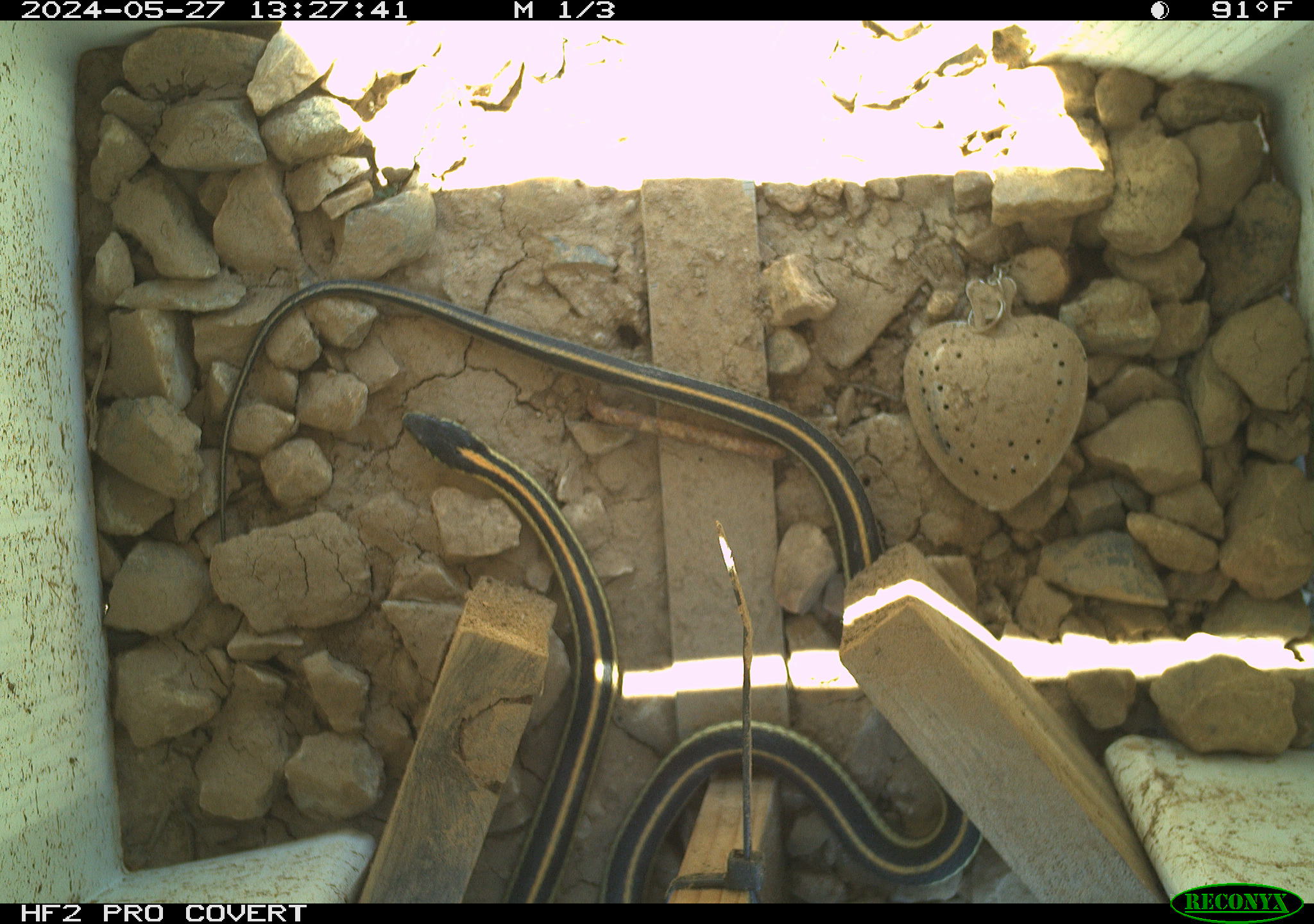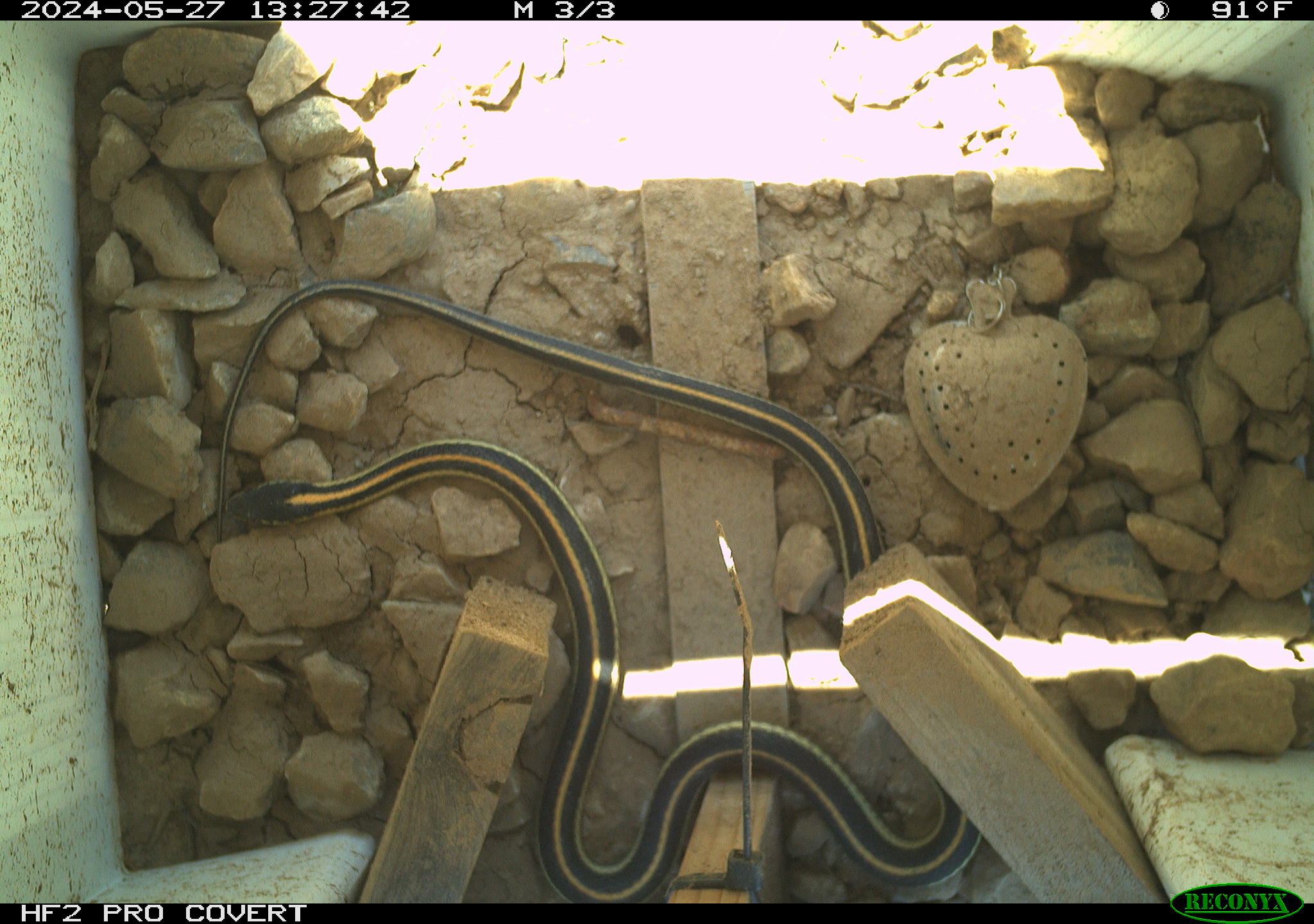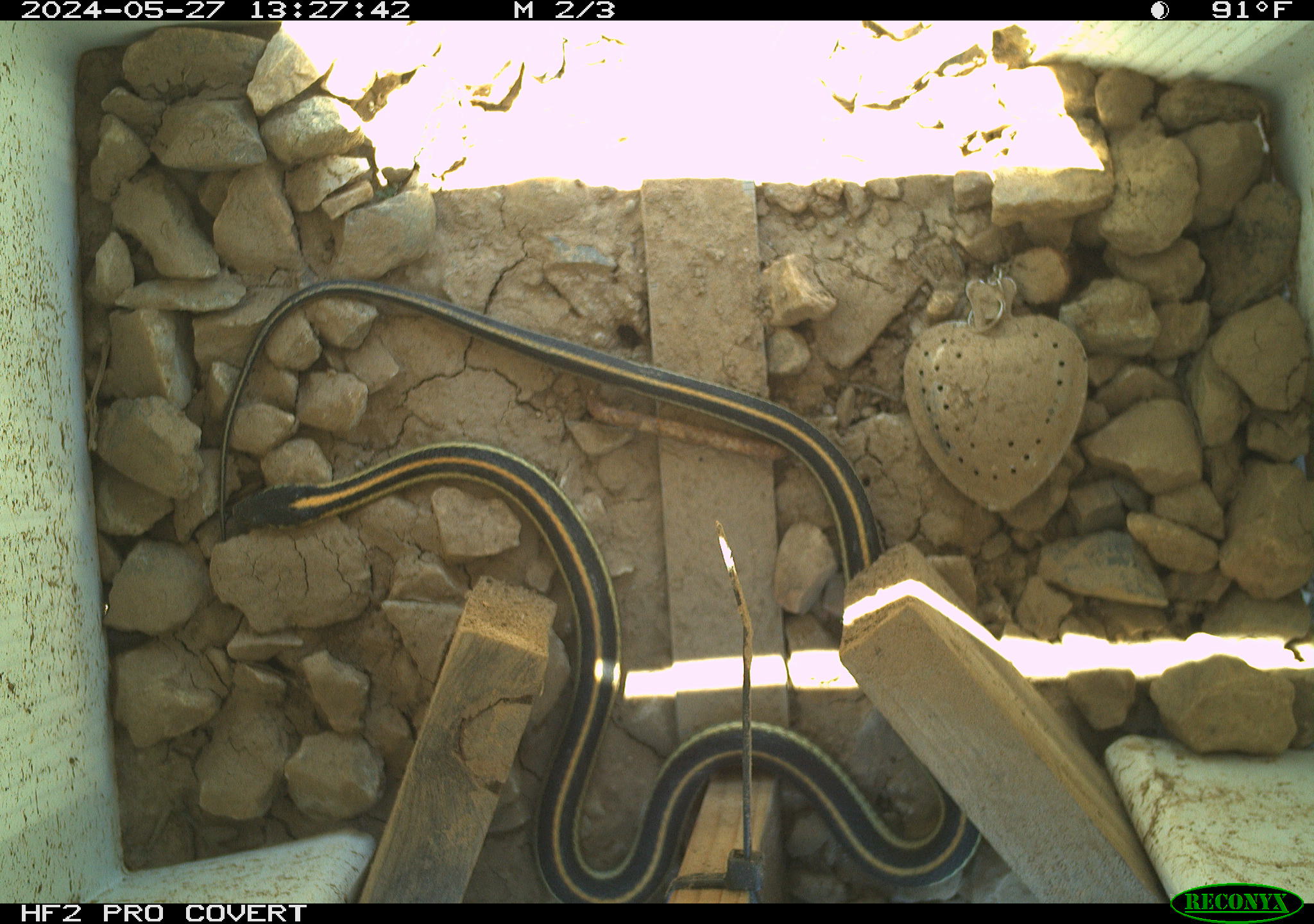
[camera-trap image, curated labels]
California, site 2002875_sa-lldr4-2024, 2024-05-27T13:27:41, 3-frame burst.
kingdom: Animalia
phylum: Chordata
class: Reptilia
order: Squamata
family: Colubridae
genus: Thamnophis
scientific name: Thamnophis elegans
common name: terrestrial gartersnake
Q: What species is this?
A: Terrestrial gartersnake (Thamnophis elegans).